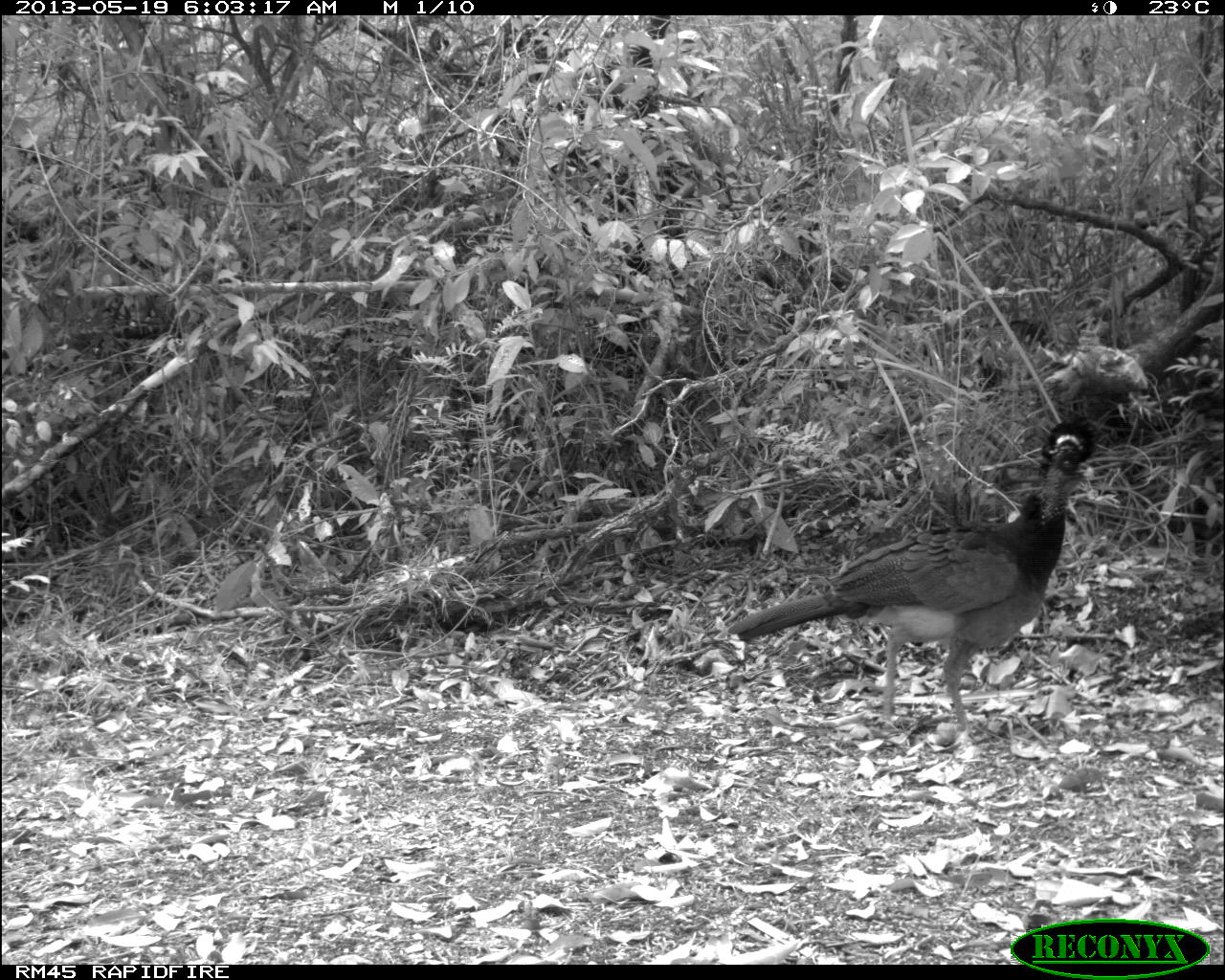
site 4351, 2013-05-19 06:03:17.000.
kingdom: Animalia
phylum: Chordata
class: Aves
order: Galliformes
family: Cracidae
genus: Crax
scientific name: Crax rubra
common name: great curassow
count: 2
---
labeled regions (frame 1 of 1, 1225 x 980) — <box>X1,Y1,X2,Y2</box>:
crax rubra: <box>728,413,1095,738</box>